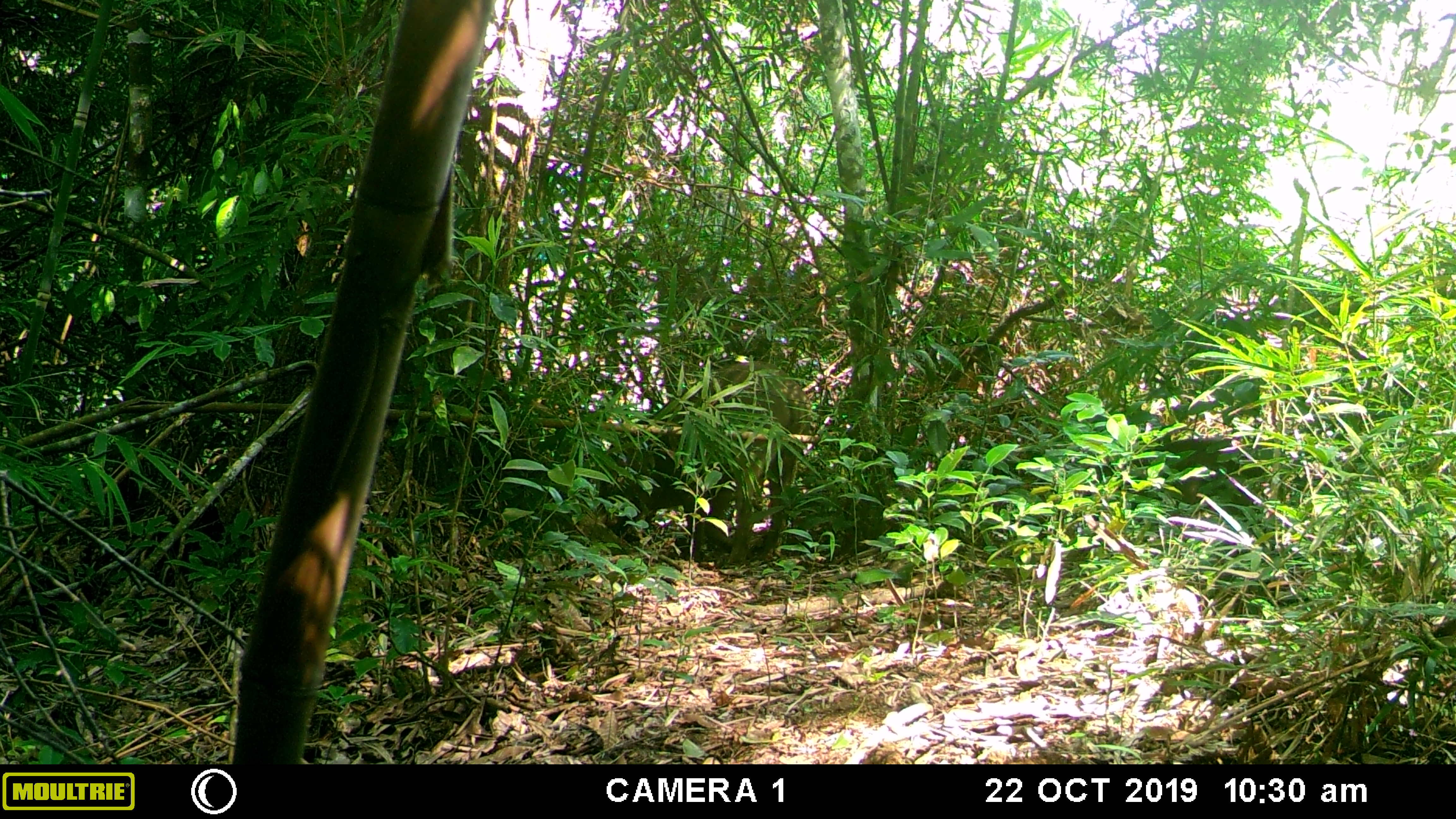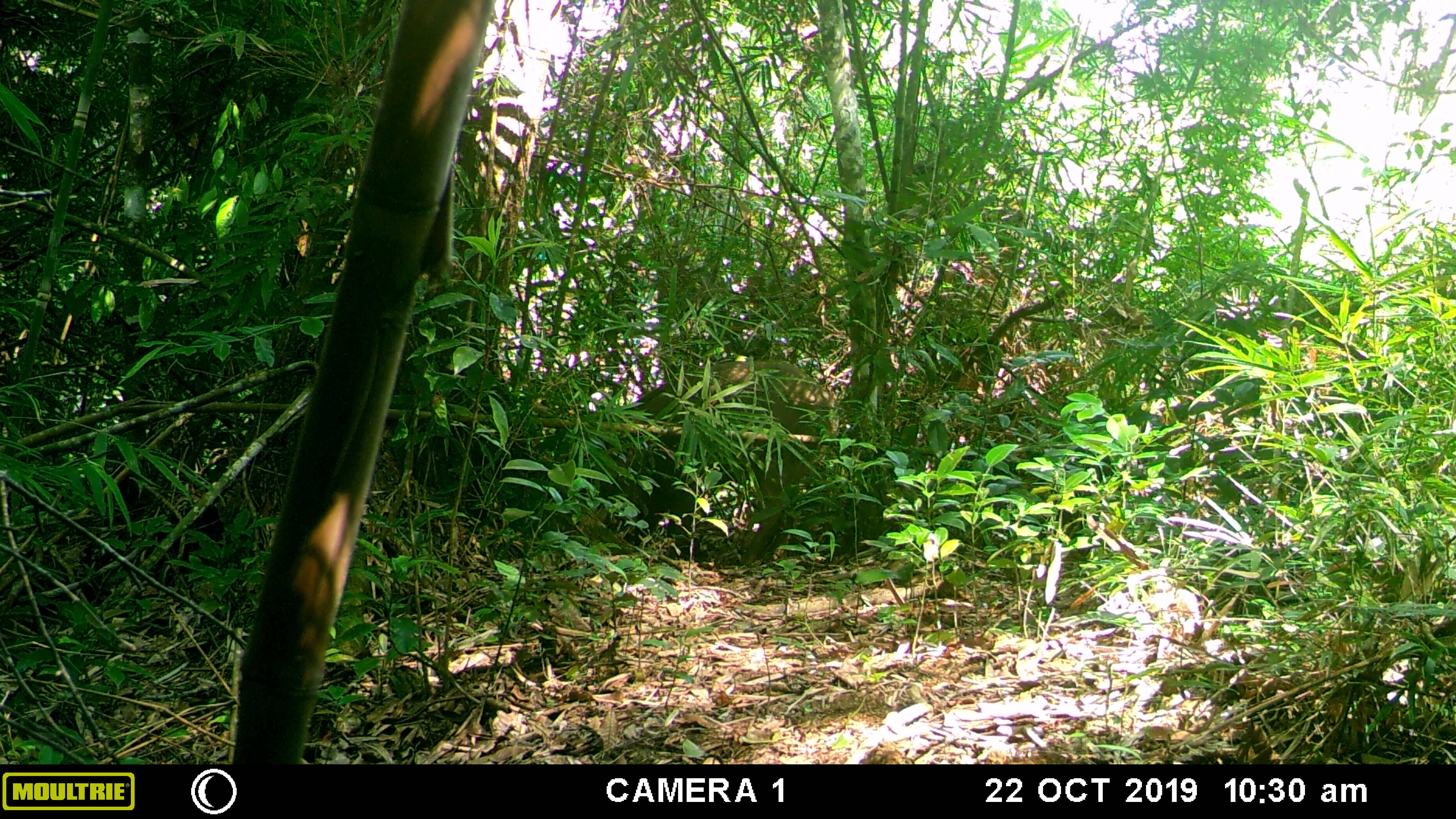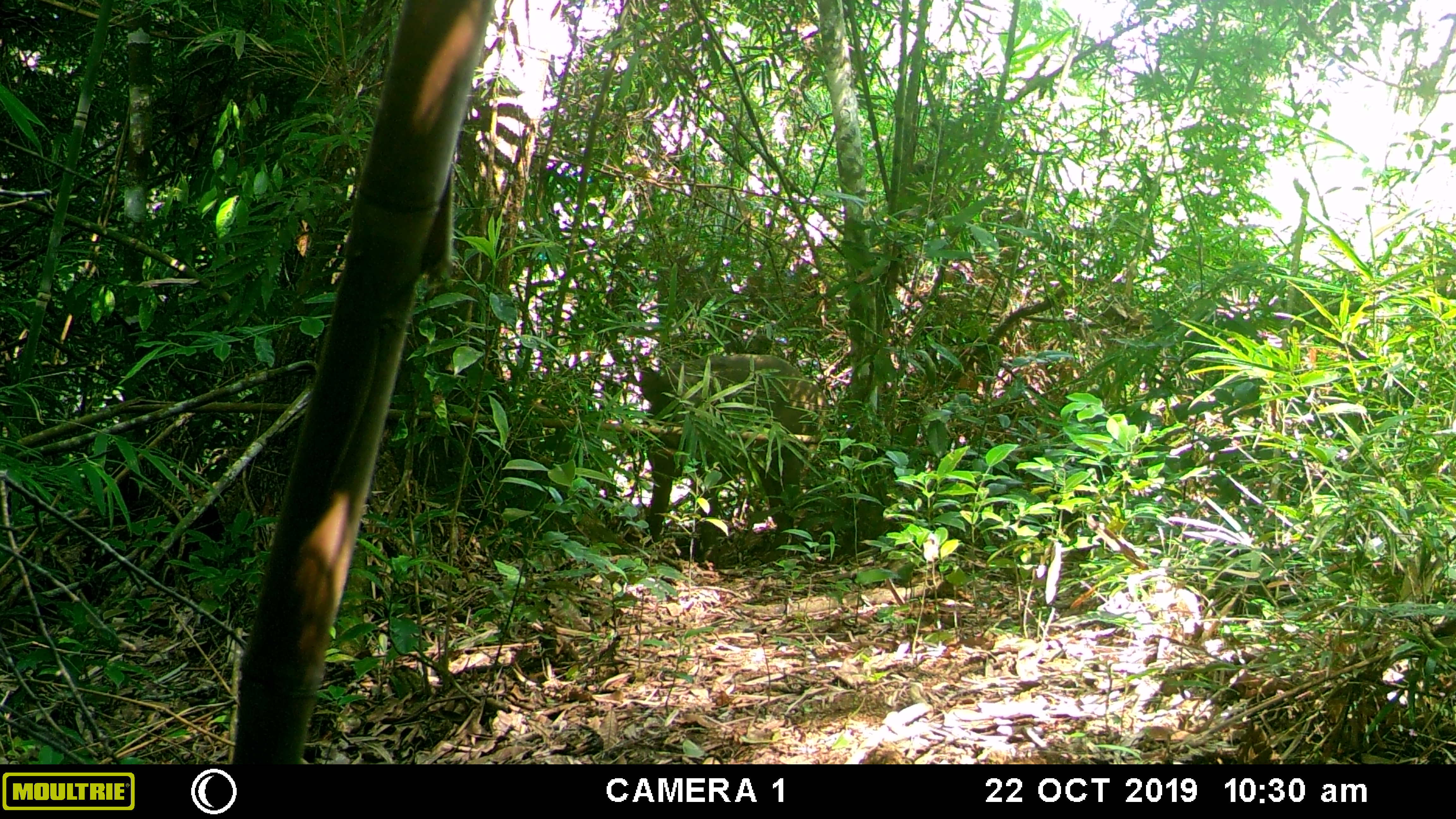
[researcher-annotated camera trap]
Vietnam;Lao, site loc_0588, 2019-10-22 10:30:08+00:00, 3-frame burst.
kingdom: Animalia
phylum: Chordata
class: Mammalia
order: Artiodactyla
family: Suidae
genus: Sus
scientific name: Sus scrofa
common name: eurasian wild pig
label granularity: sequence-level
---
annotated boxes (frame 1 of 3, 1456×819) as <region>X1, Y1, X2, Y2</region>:
eurasian wild pig: <region>602, 357, 813, 570</region>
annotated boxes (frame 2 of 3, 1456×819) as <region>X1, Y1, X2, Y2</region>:
eurasian wild pig: <region>618, 358, 831, 566</region>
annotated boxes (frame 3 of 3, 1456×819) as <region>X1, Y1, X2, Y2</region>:
eurasian wild pig: <region>636, 352, 831, 560</region>